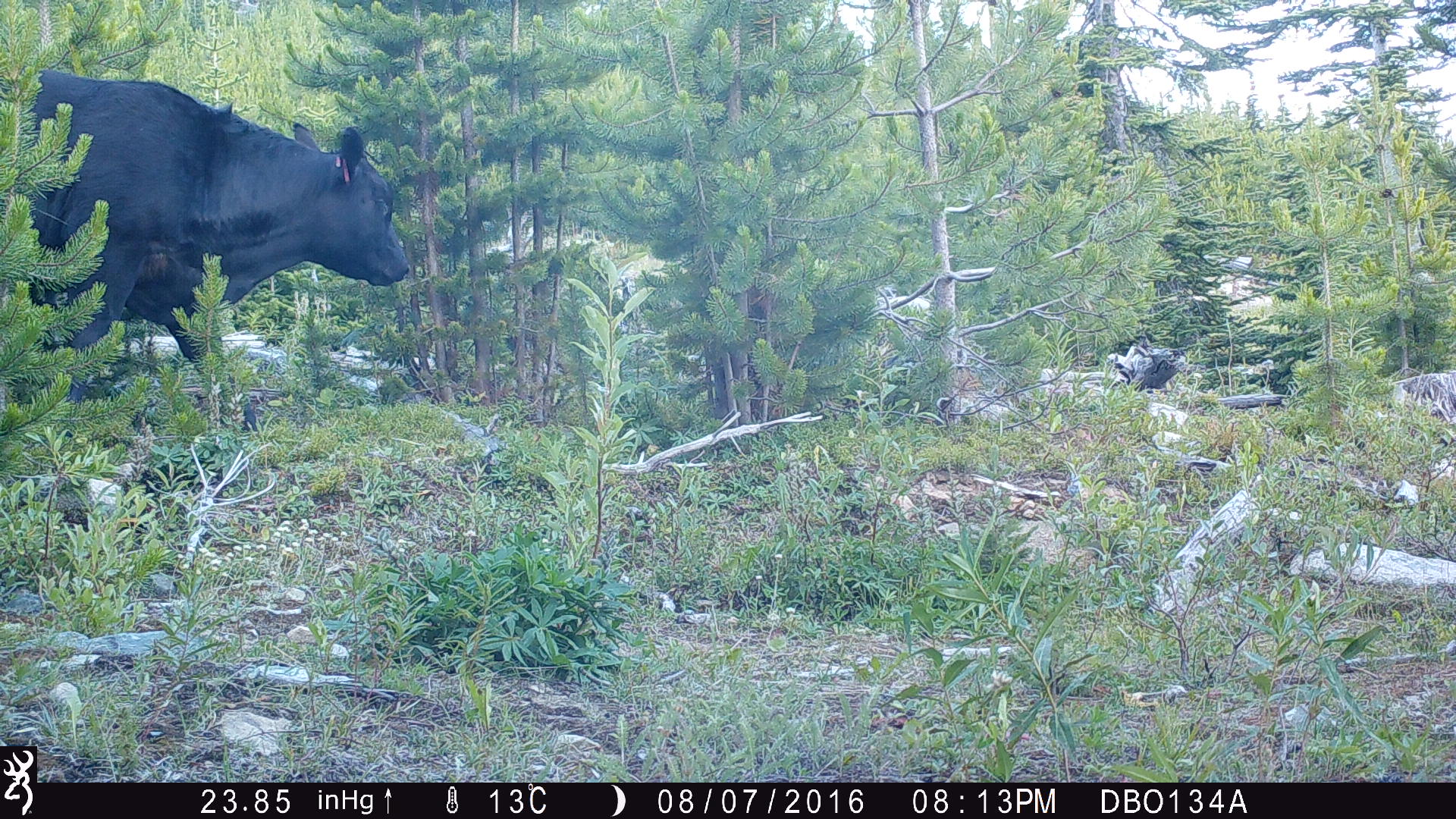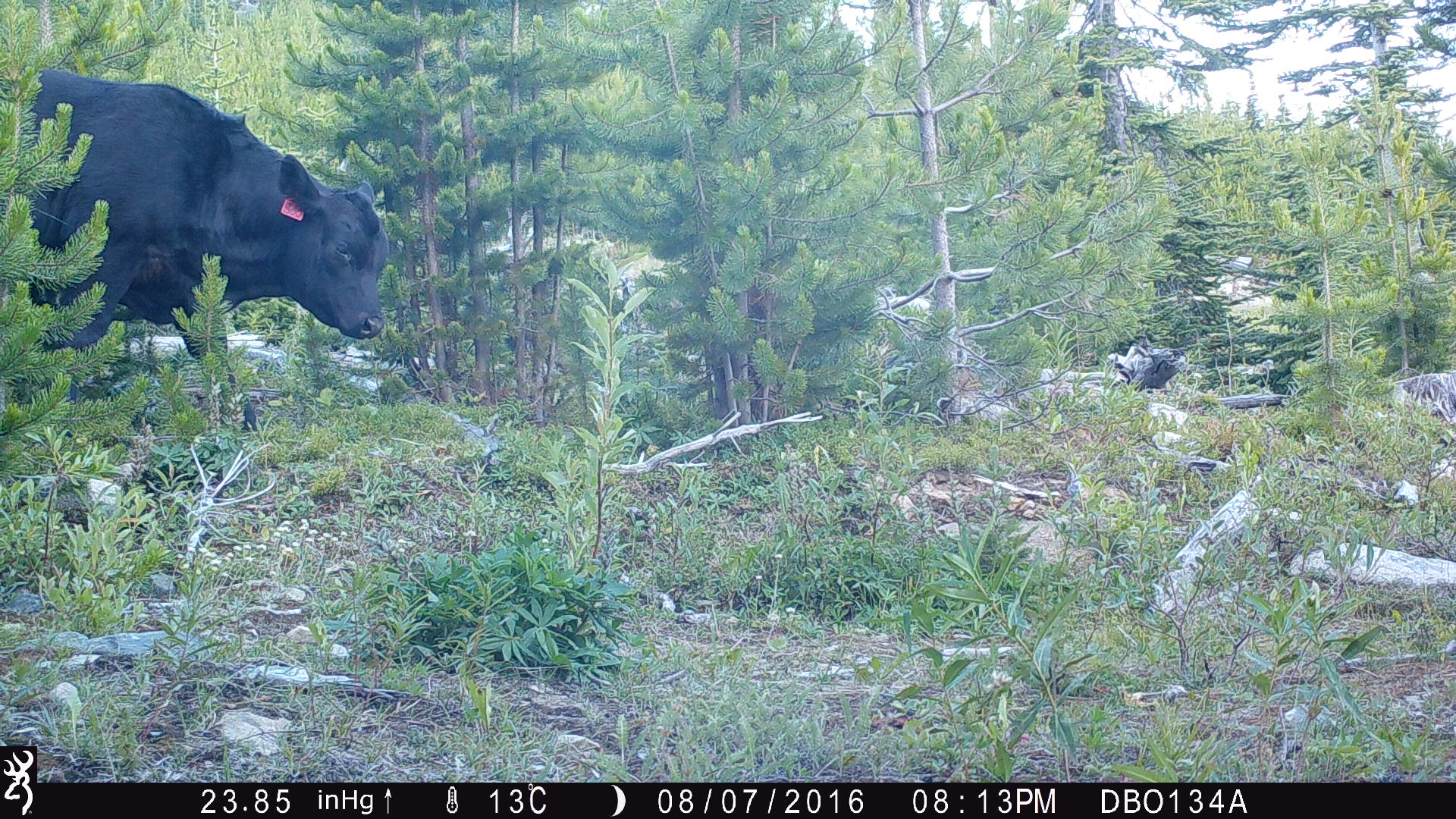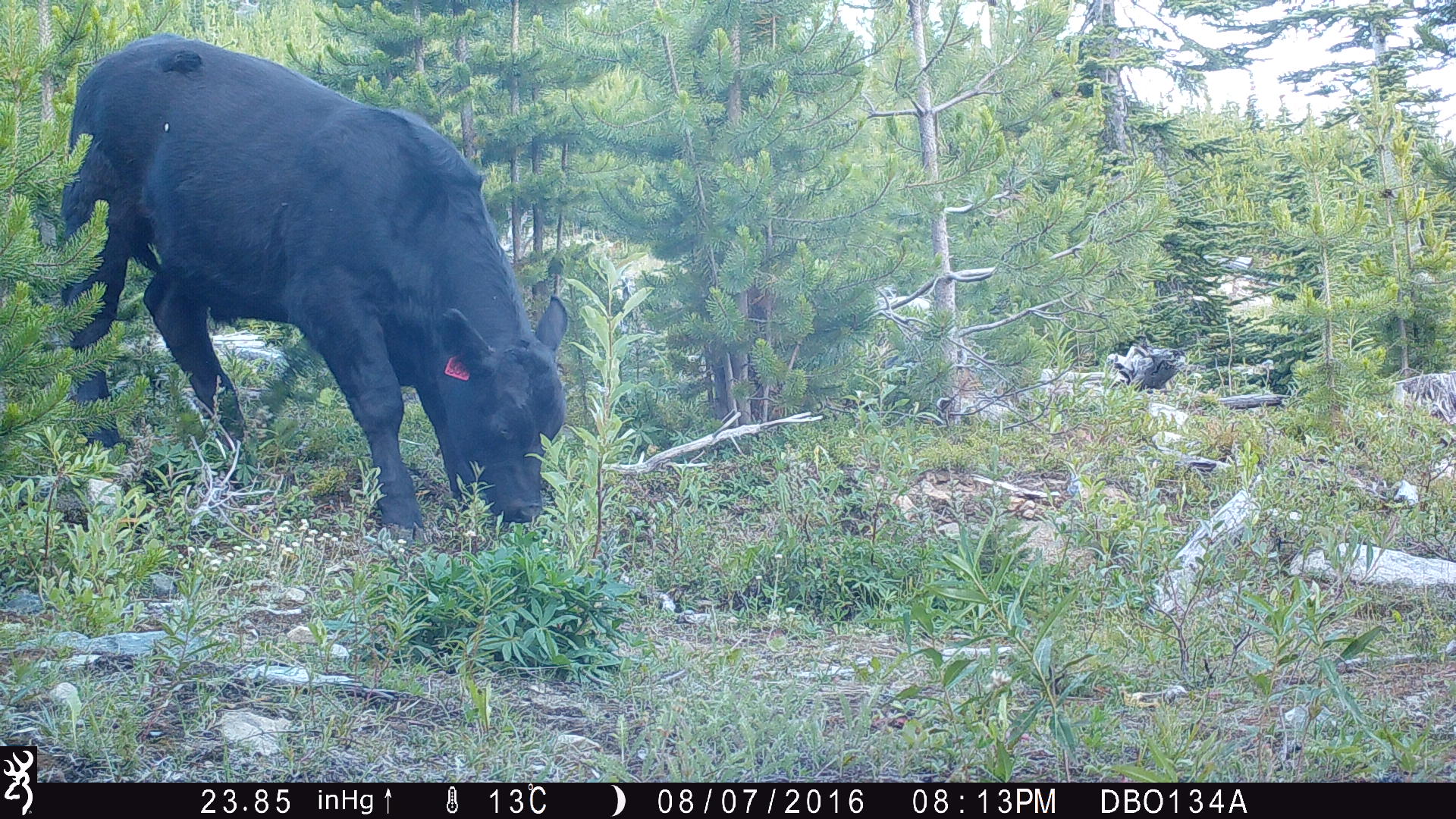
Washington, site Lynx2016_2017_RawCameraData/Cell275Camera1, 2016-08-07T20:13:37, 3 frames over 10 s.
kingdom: Animalia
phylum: Chordata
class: Mammalia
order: Artiodactyla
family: Bovidae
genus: Bos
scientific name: Bos taurus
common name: domestic cattle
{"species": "domestic cattle (Bos taurus)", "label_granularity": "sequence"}